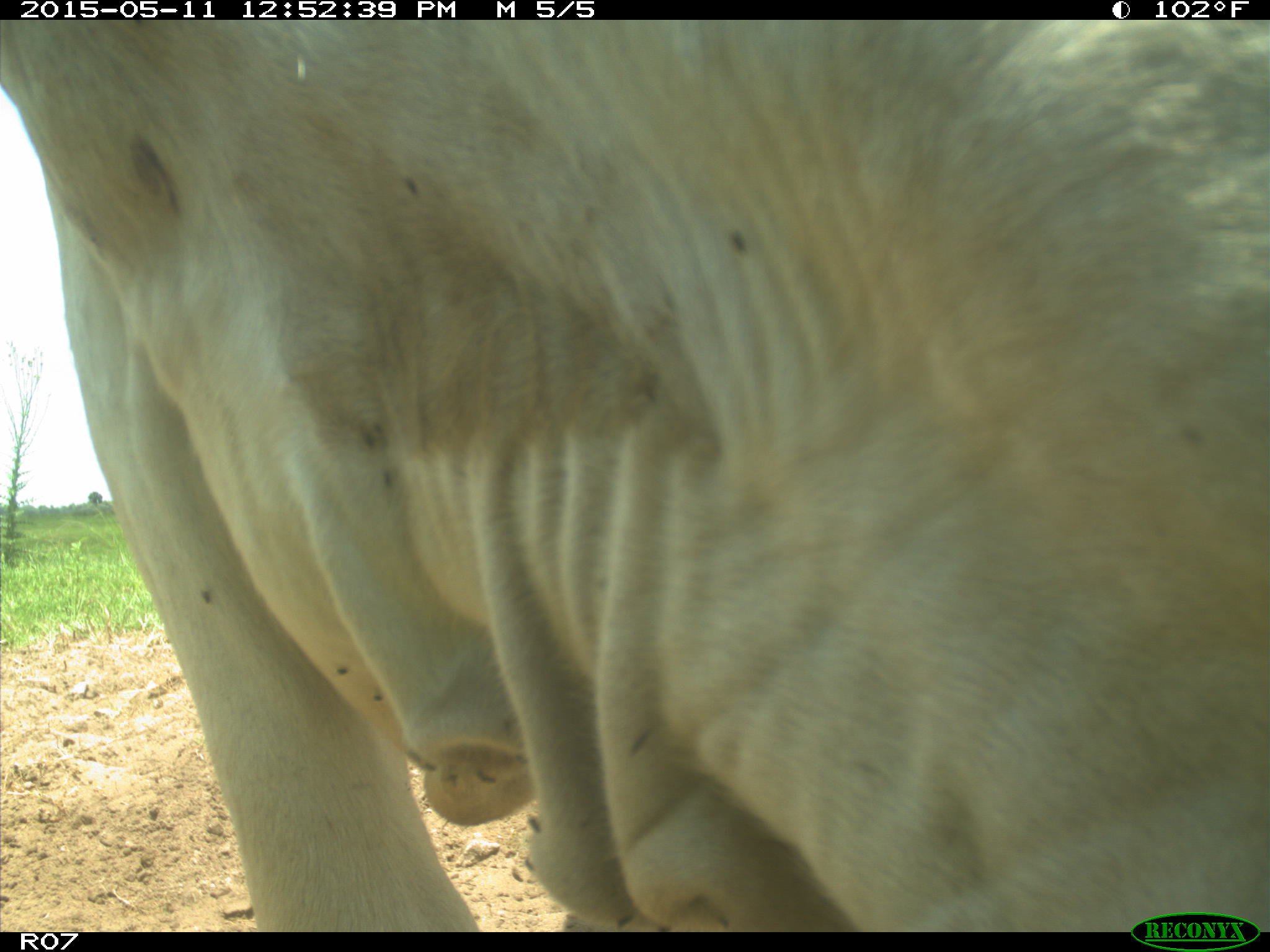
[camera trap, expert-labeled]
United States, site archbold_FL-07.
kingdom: Animalia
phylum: Chordata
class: Mammalia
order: Artiodactyla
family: Bovidae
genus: Bos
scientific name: Bos taurus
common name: domestic cow